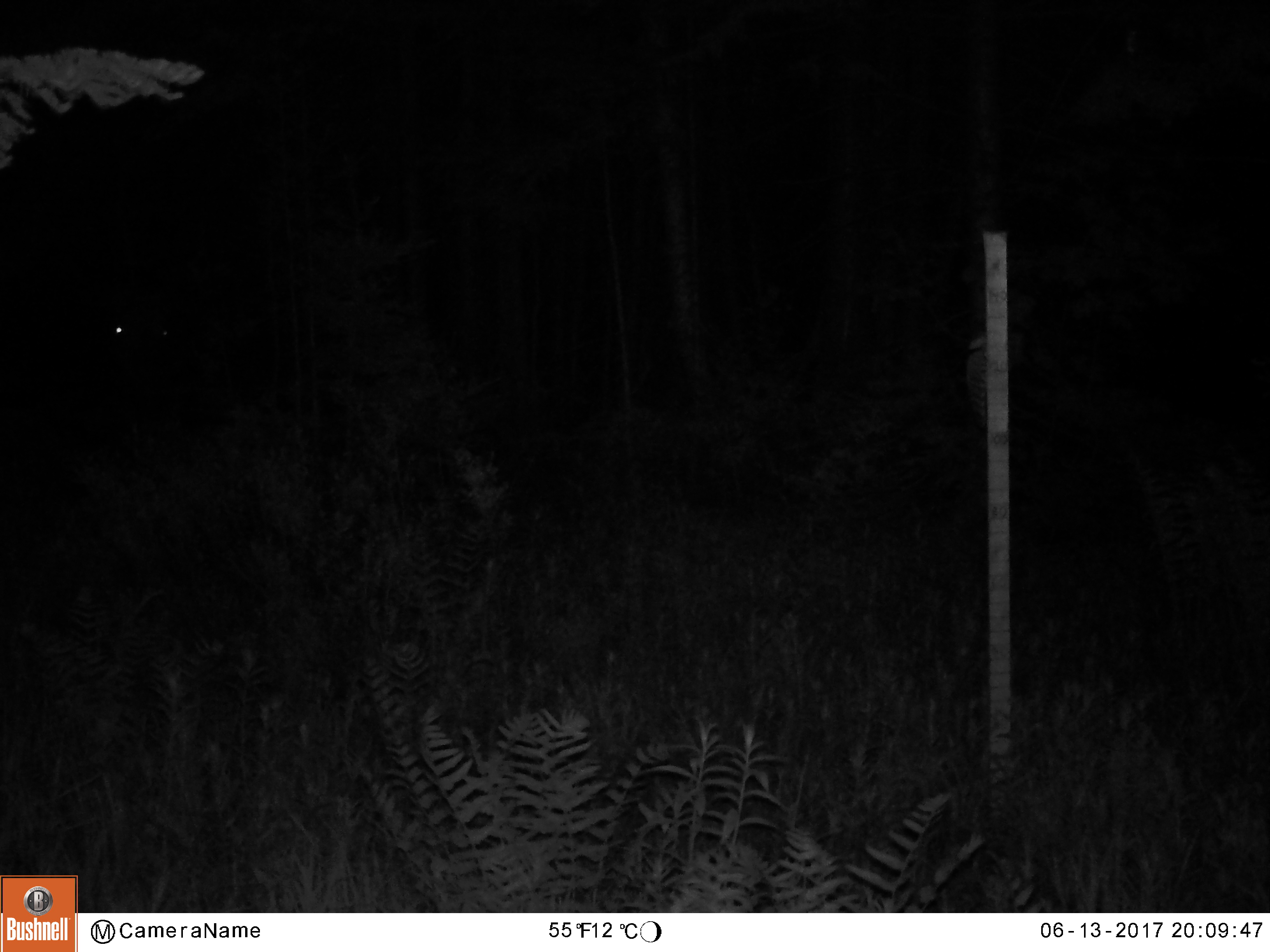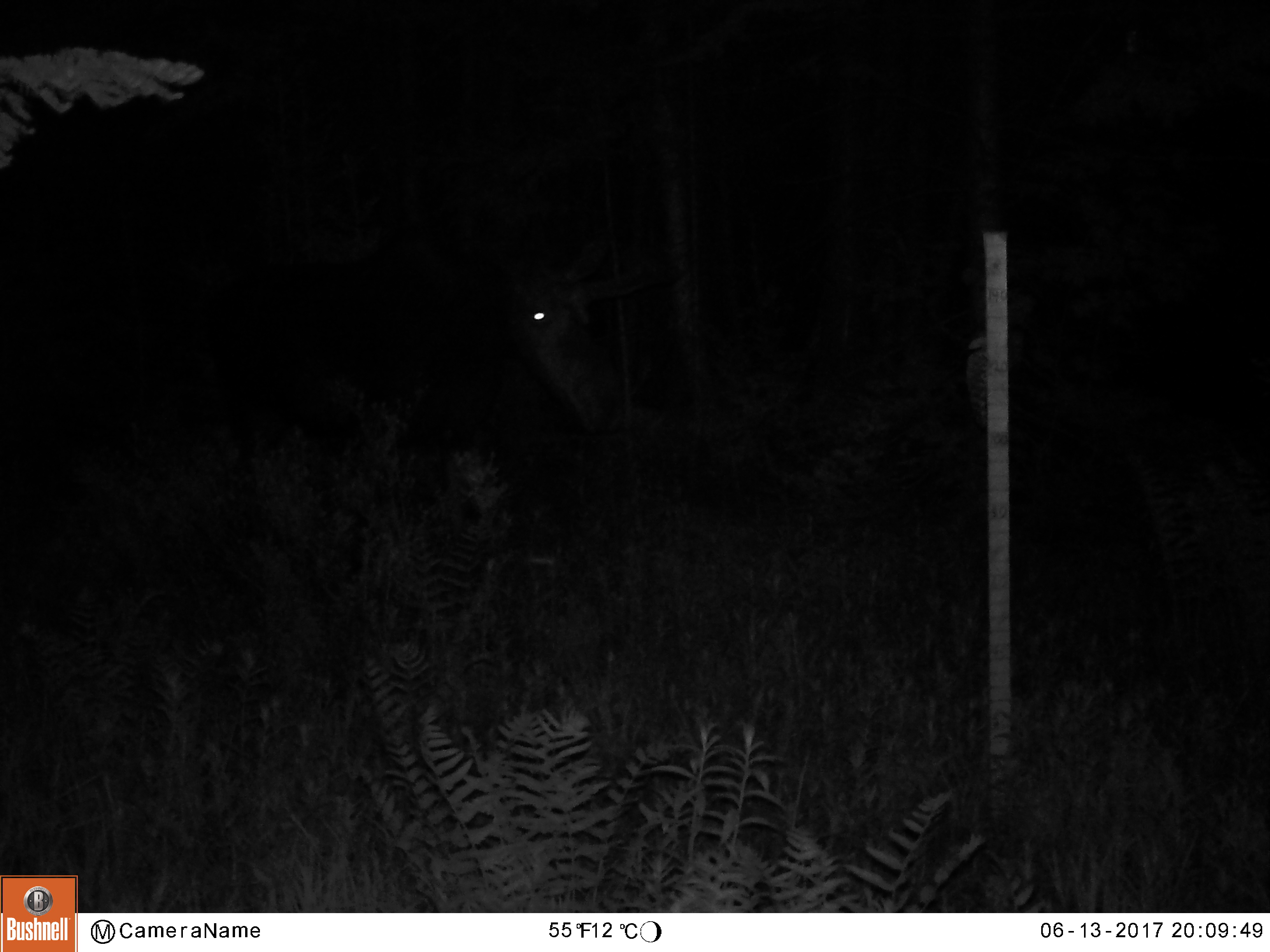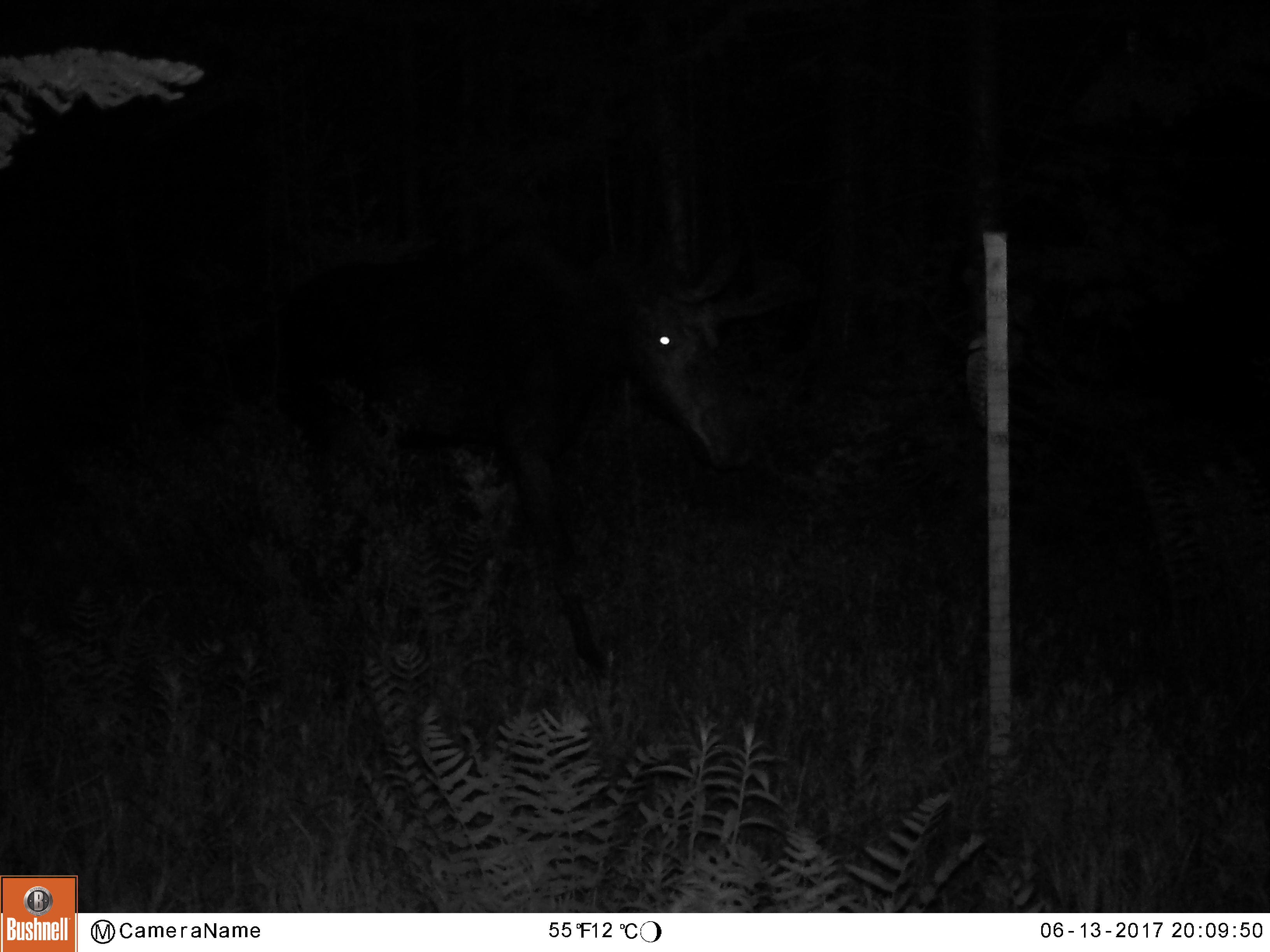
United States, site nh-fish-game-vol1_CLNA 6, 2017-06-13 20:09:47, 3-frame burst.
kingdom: Animalia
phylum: Chordata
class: Mammalia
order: Artiodactyla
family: Cervidae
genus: Alces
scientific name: Alces alces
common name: moose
Moose (Alces alces).